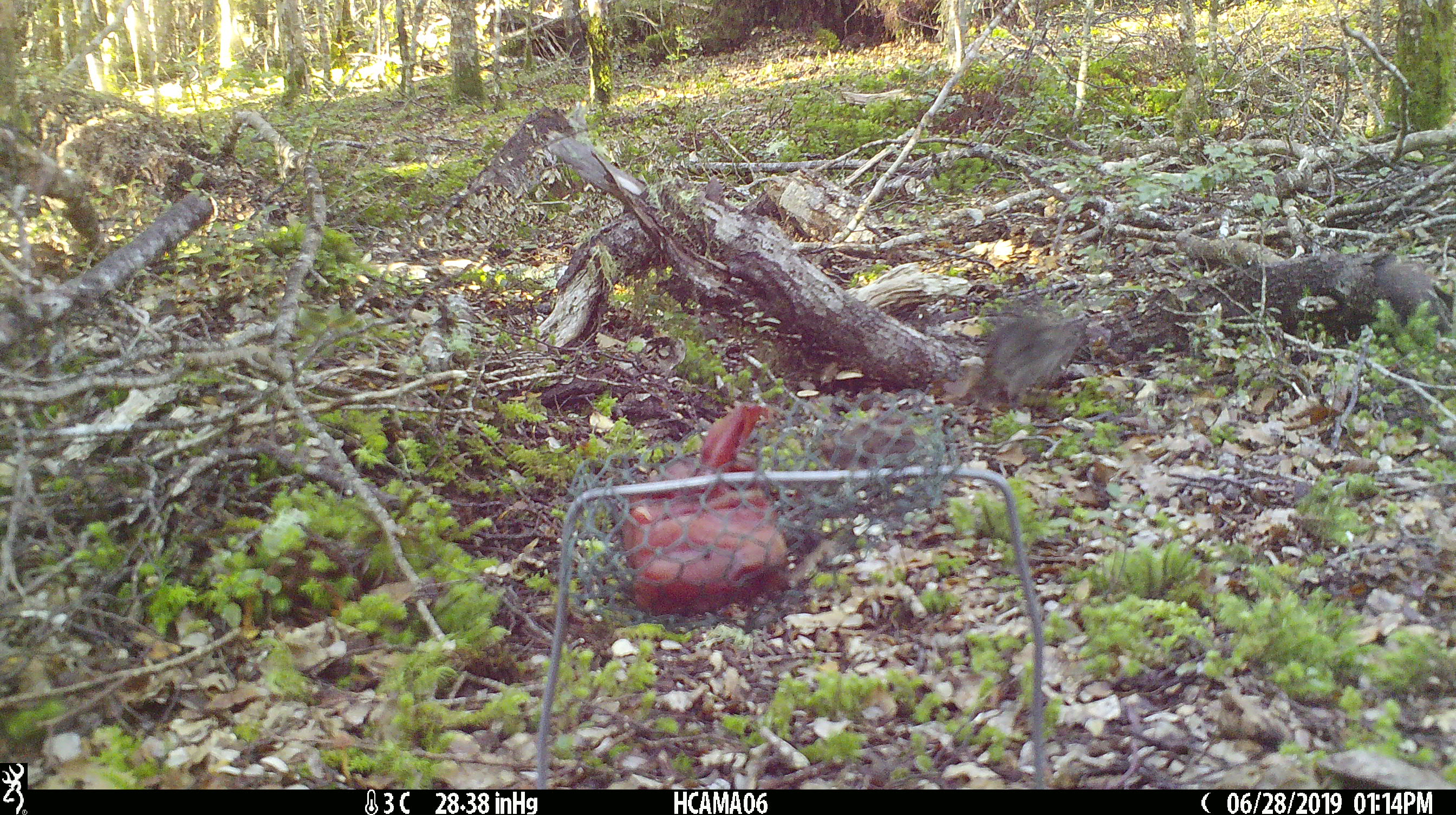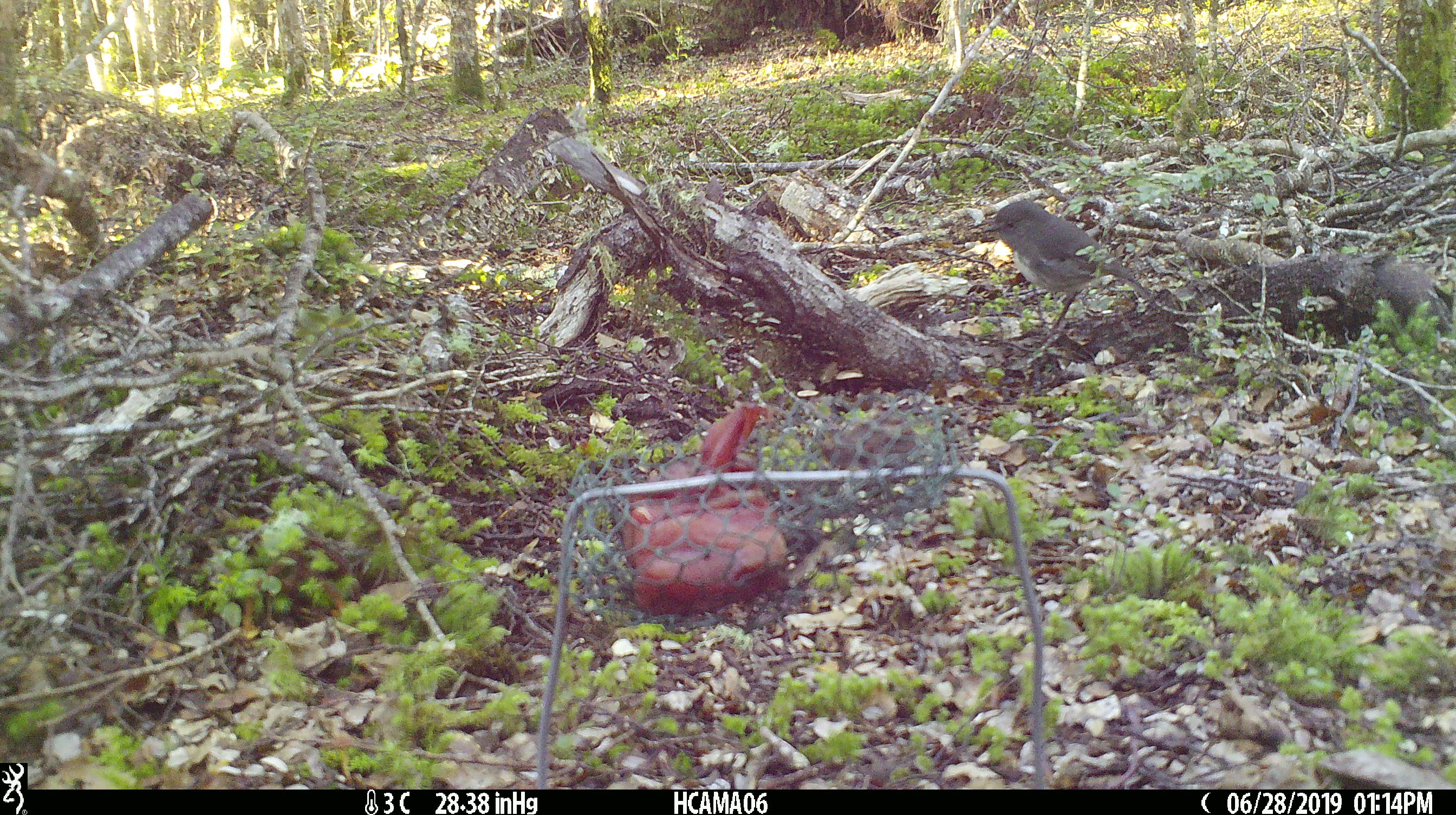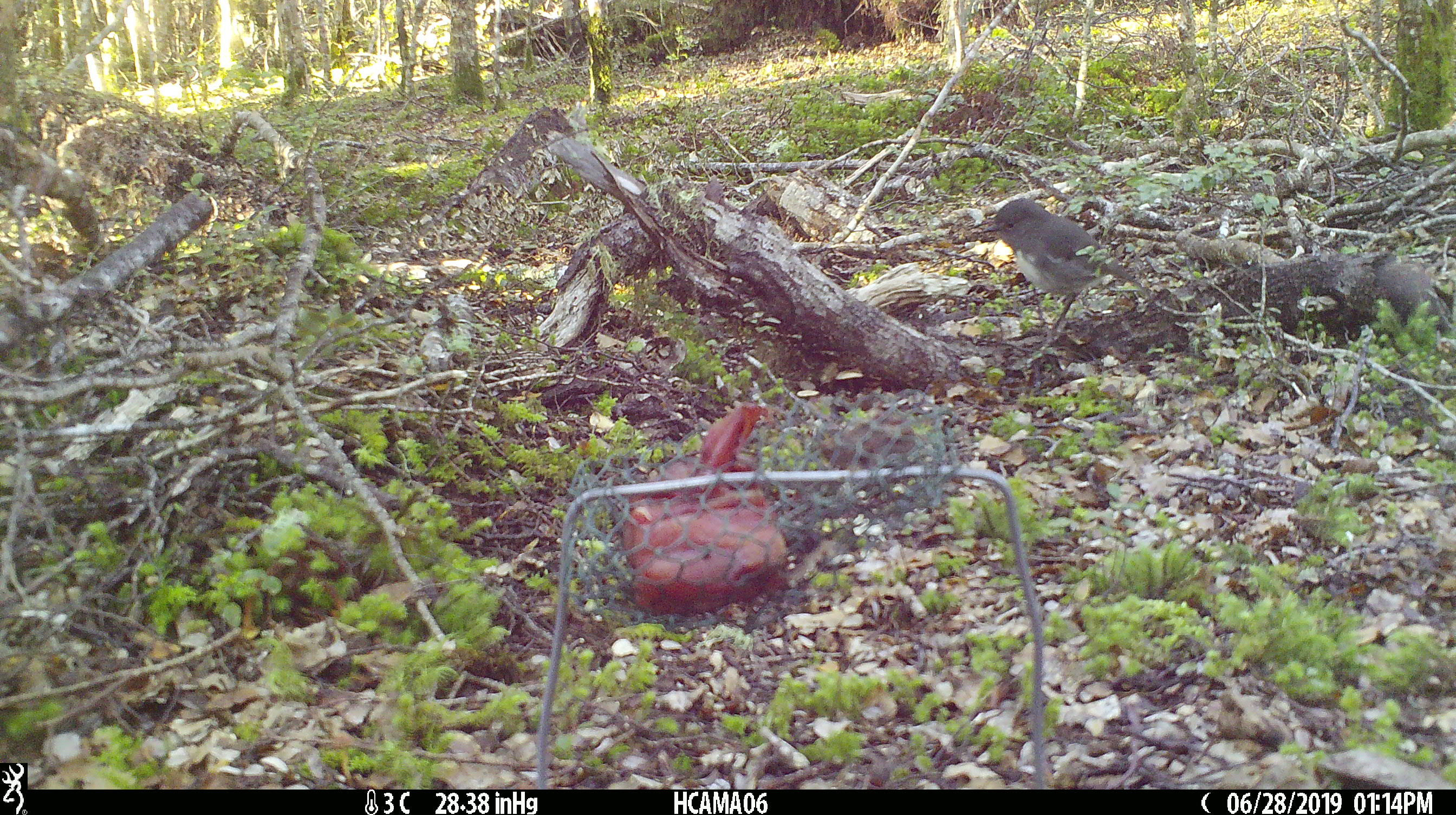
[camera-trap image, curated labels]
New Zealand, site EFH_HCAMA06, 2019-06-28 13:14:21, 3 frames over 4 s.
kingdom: Animalia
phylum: Chordata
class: Aves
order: Passeriformes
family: Petroicidae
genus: Petroica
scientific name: Petroica australis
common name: new zealand robin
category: robin